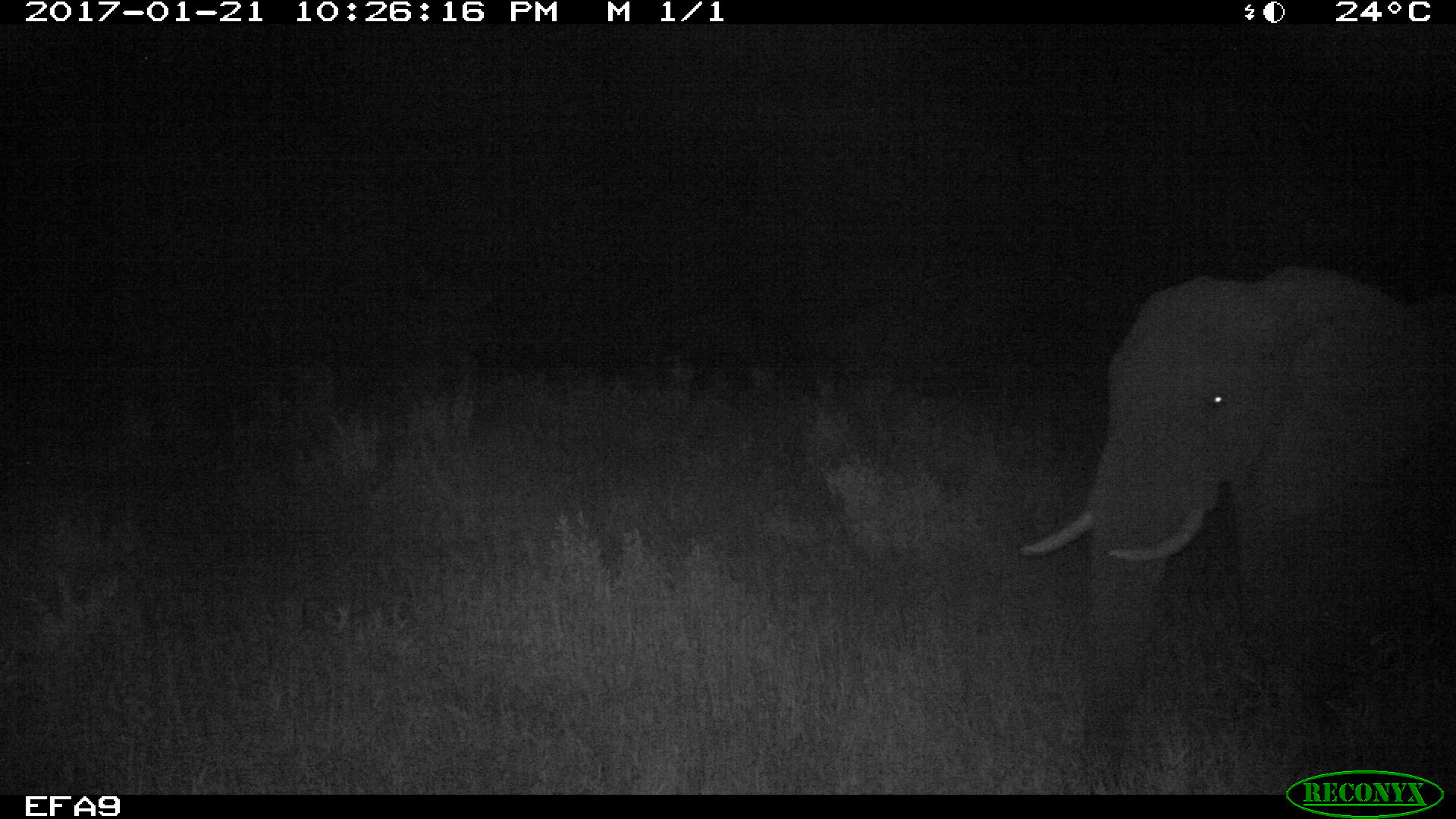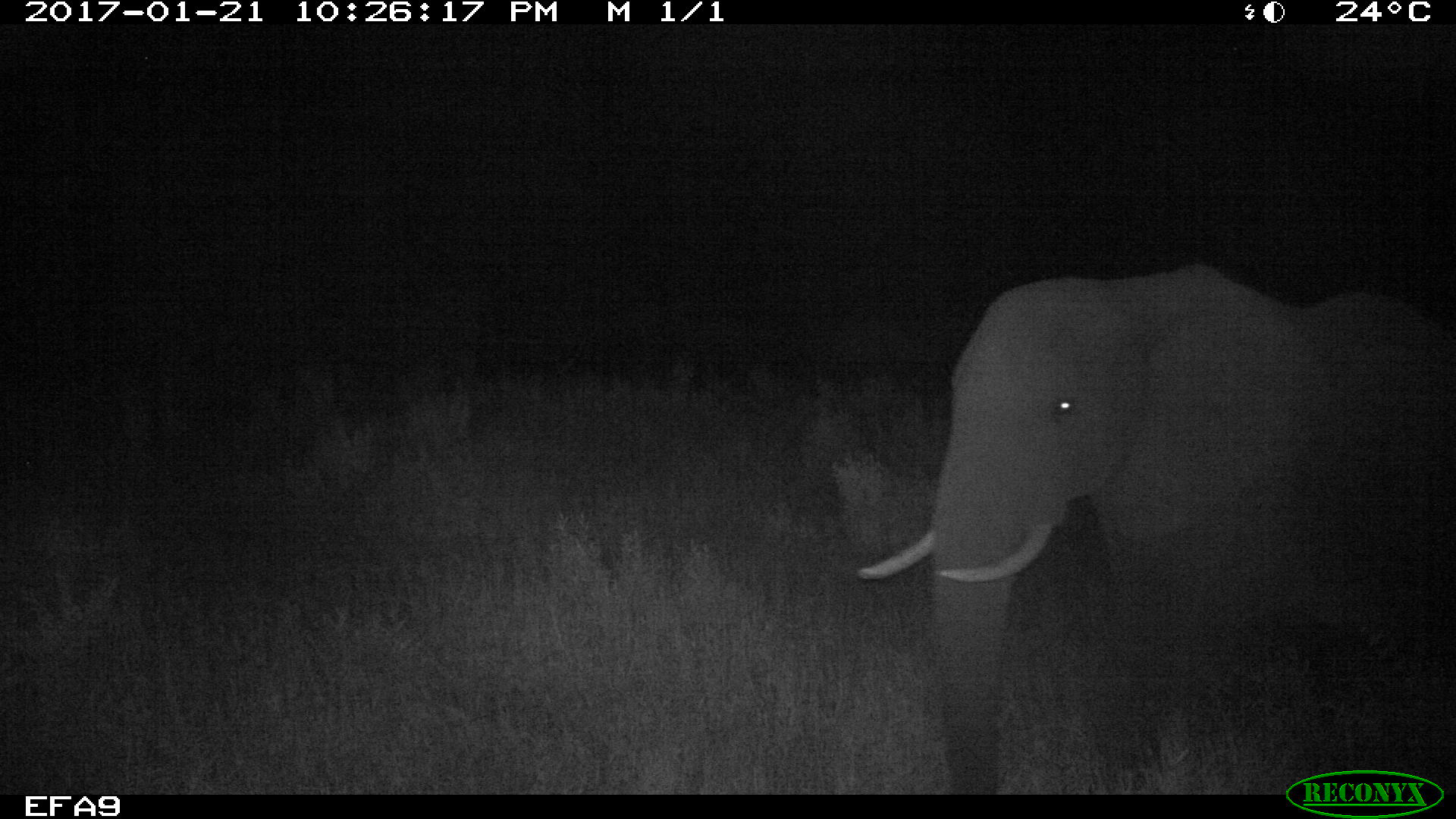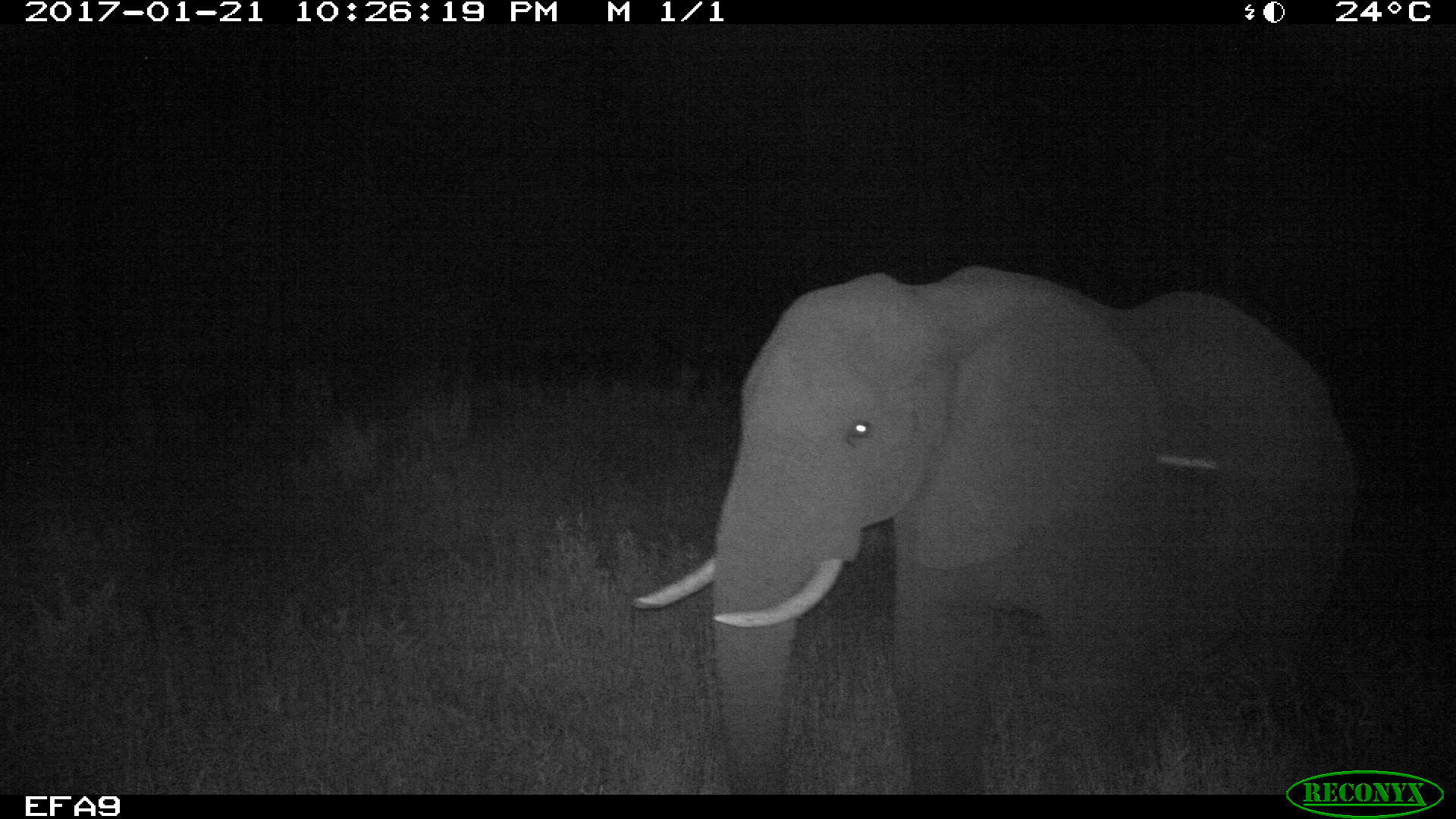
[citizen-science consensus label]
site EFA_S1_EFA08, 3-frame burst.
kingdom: Animalia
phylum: Chordata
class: Mammalia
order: Proboscidea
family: Elephantidae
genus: Loxodonta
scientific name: Loxodonta africana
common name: african bush elephant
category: elephant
Elephant (african bush elephant) (Loxodonta africana), count 1. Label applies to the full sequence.